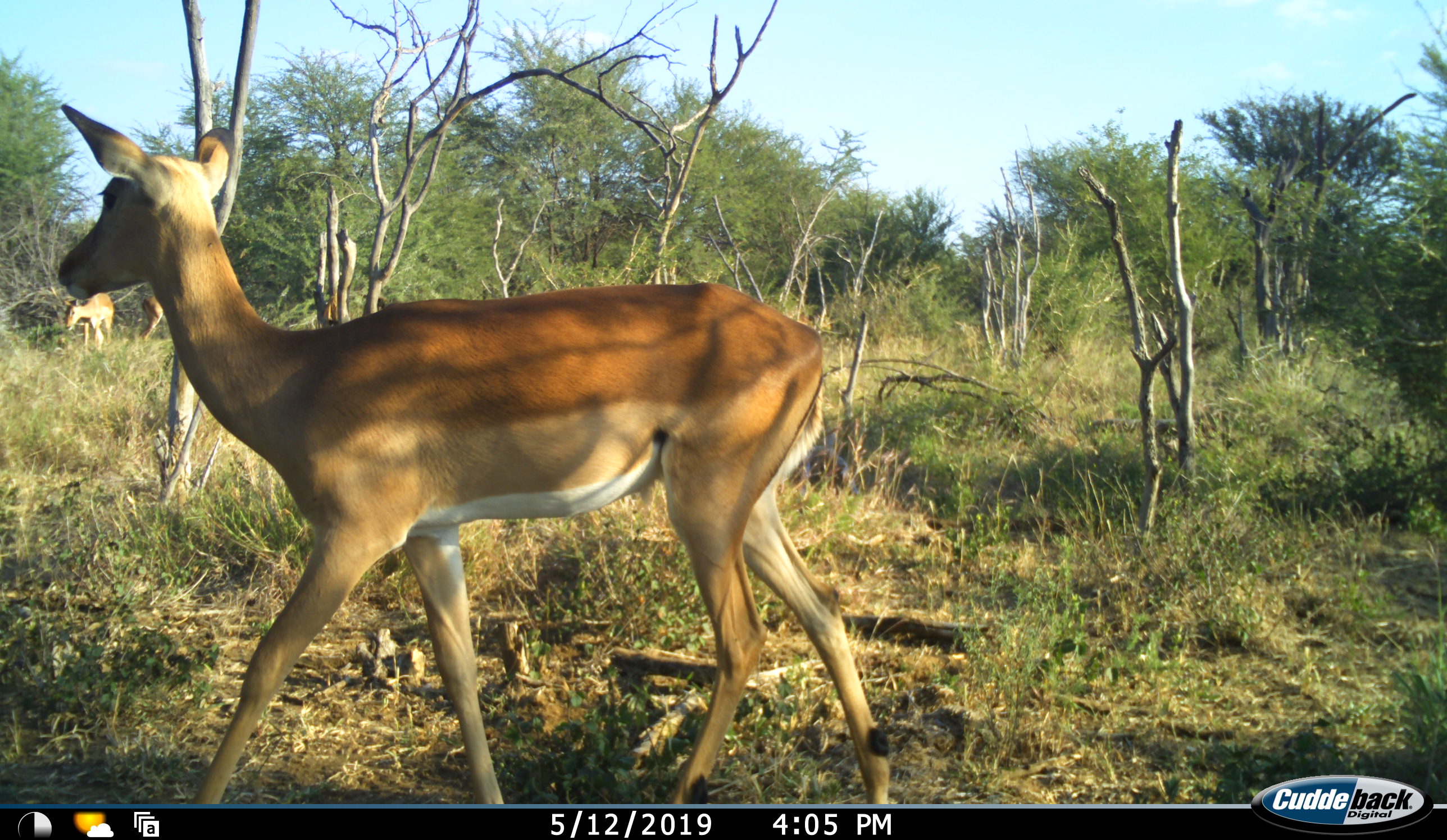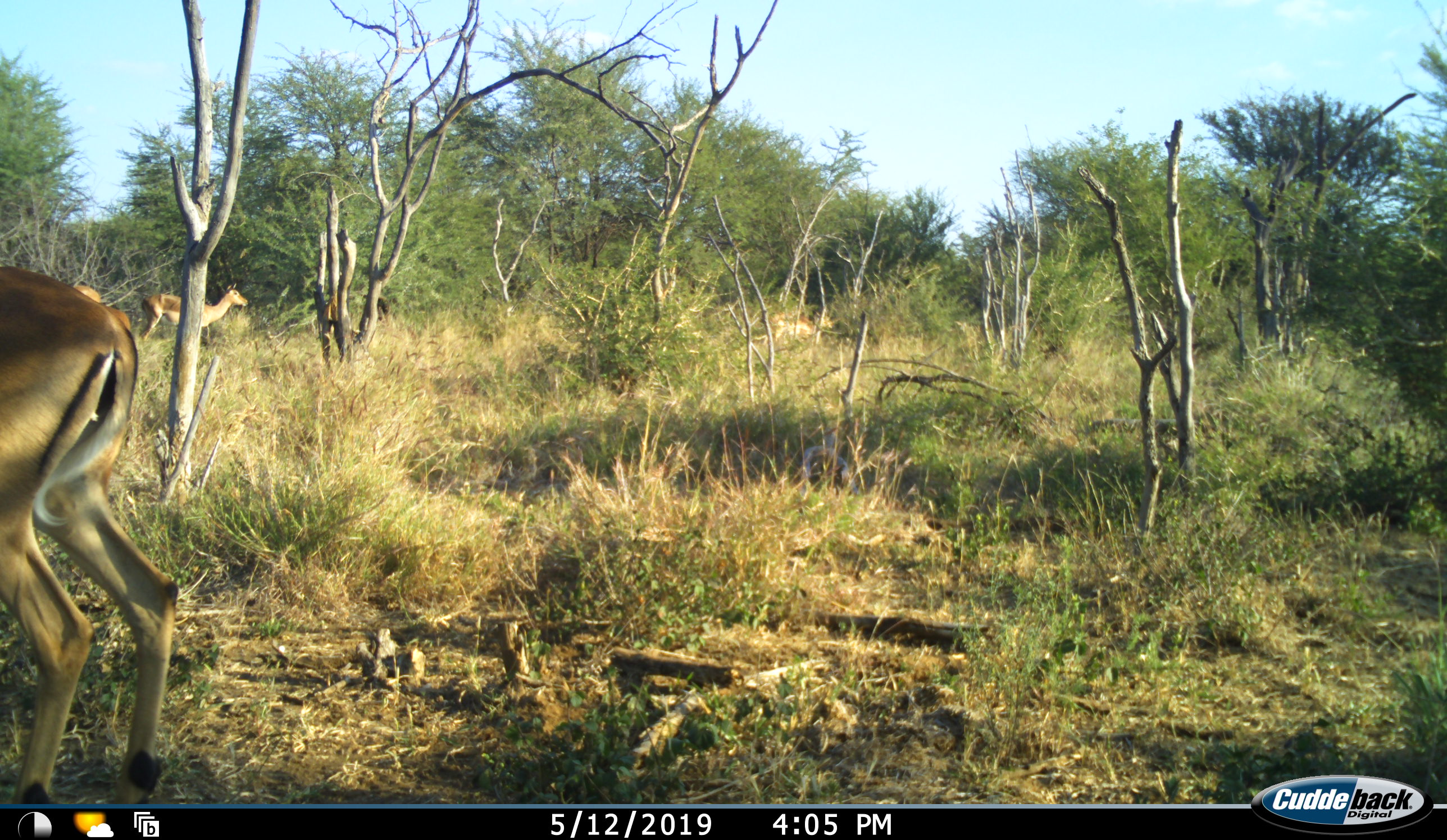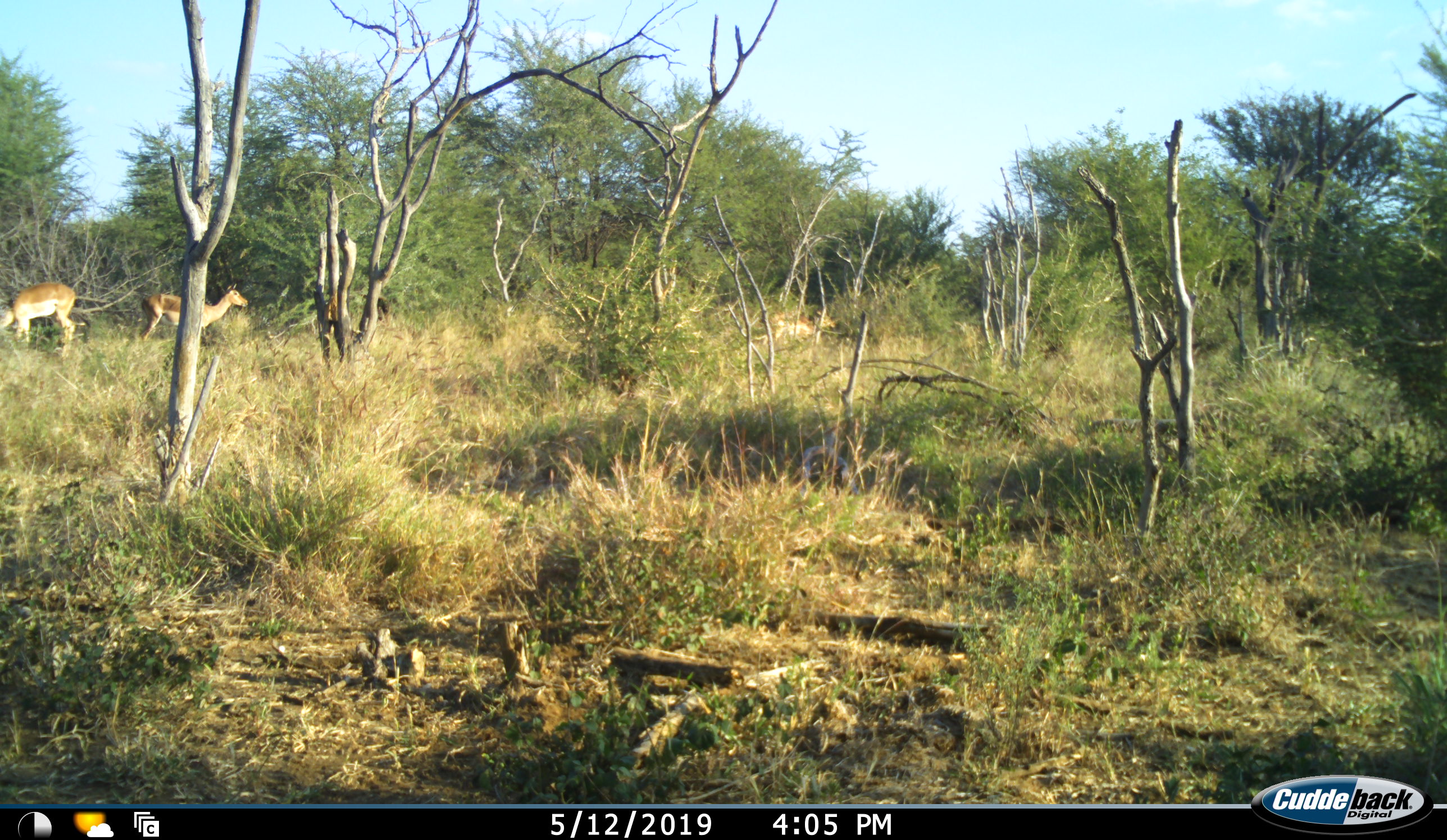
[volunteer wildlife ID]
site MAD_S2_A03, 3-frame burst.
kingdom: Animalia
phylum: Chordata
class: Mammalia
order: Artiodactyla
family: Bovidae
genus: Aepyceros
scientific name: Aepyceros melampus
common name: impala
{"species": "impala (Aepyceros melampus)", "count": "3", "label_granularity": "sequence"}